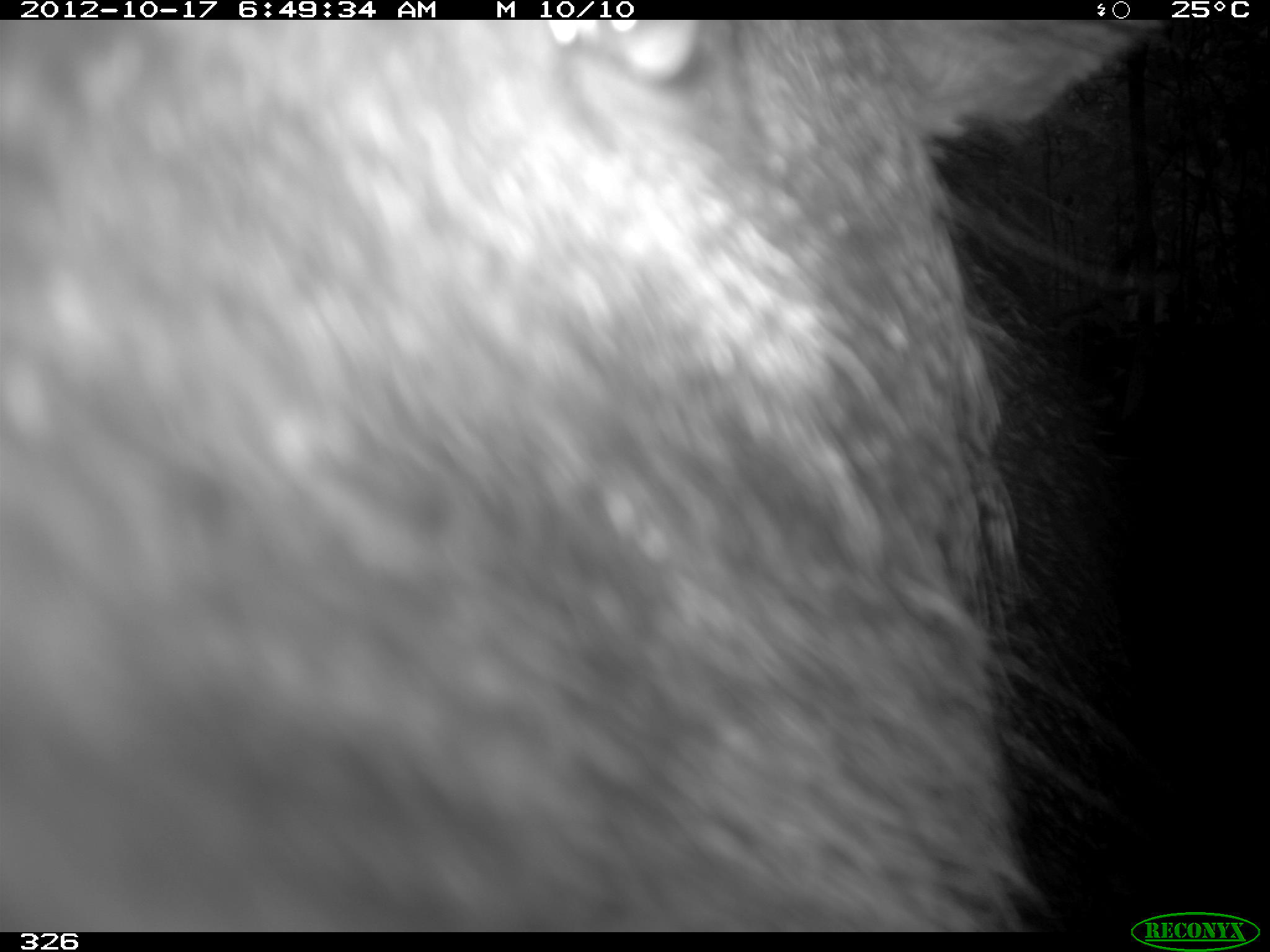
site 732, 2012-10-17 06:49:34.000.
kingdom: Animalia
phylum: Chordata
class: Mammalia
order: Artiodactyla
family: Tayassuidae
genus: Tayassu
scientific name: Tayassu pecari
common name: white-lipped peccary